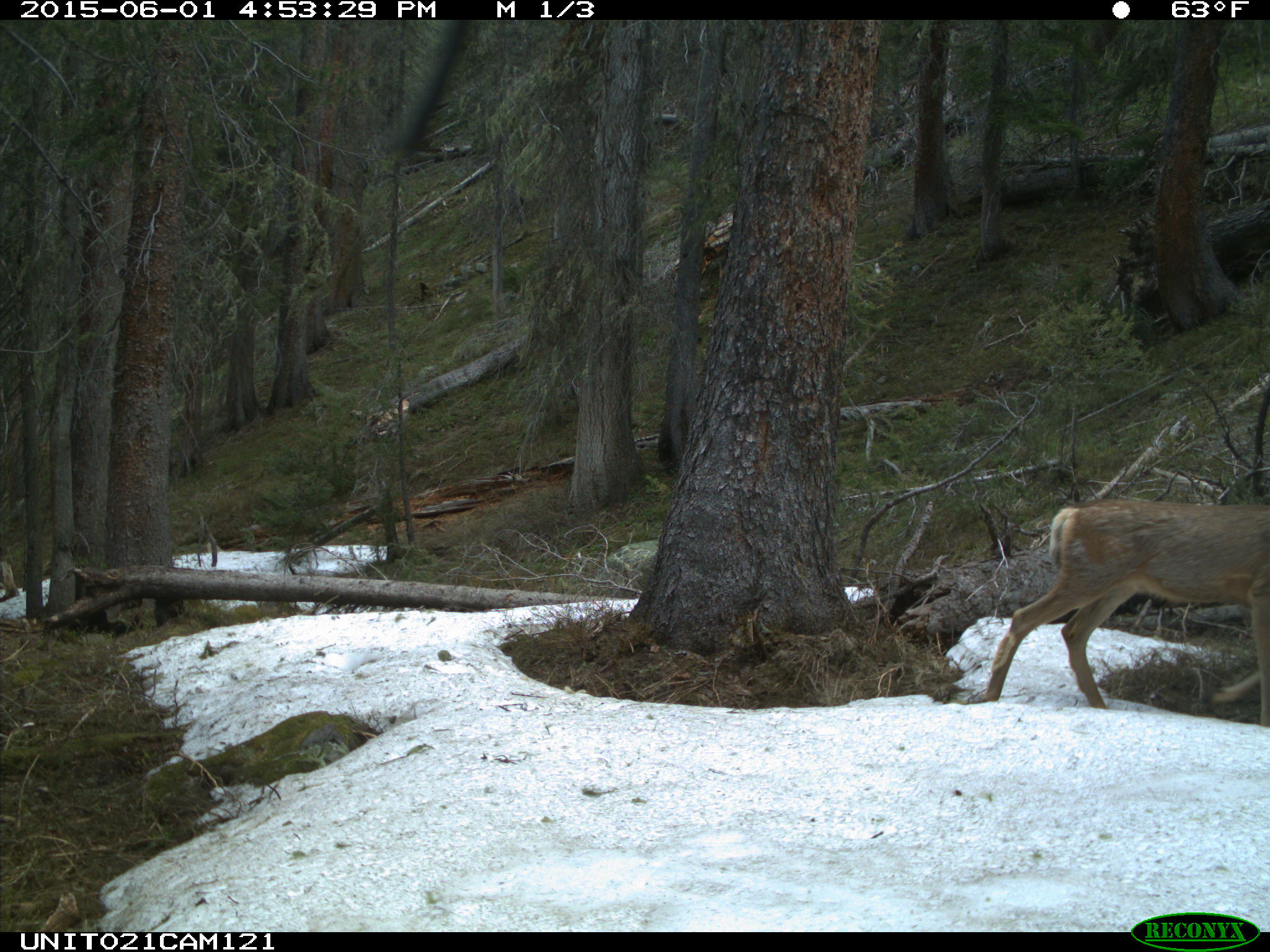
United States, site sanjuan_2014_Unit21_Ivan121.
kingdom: Animalia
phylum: Chordata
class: Mammalia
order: Artiodactyla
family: Cervidae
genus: Odocoileus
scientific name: Odocoileus hemionus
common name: mule deer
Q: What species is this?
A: Odocoileus hemionus (mule deer).